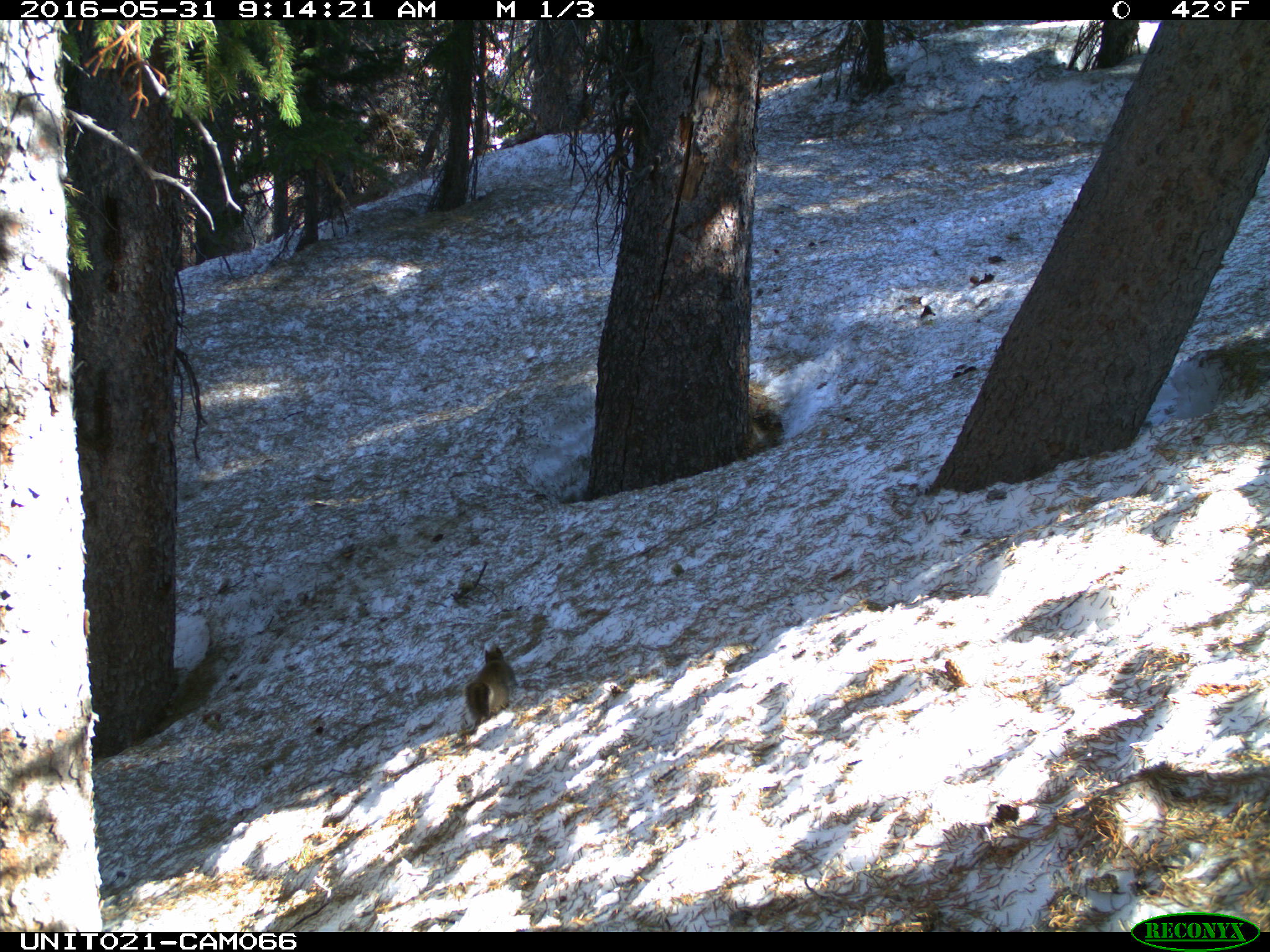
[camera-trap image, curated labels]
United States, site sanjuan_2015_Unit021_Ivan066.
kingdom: Animalia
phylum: Chordata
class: Mammalia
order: Rodentia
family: Sciuridae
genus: Tamiasciurus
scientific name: Tamiasciurus hudsonicus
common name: american red squirrel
Tamiasciurus hudsonicus (american red squirrel).